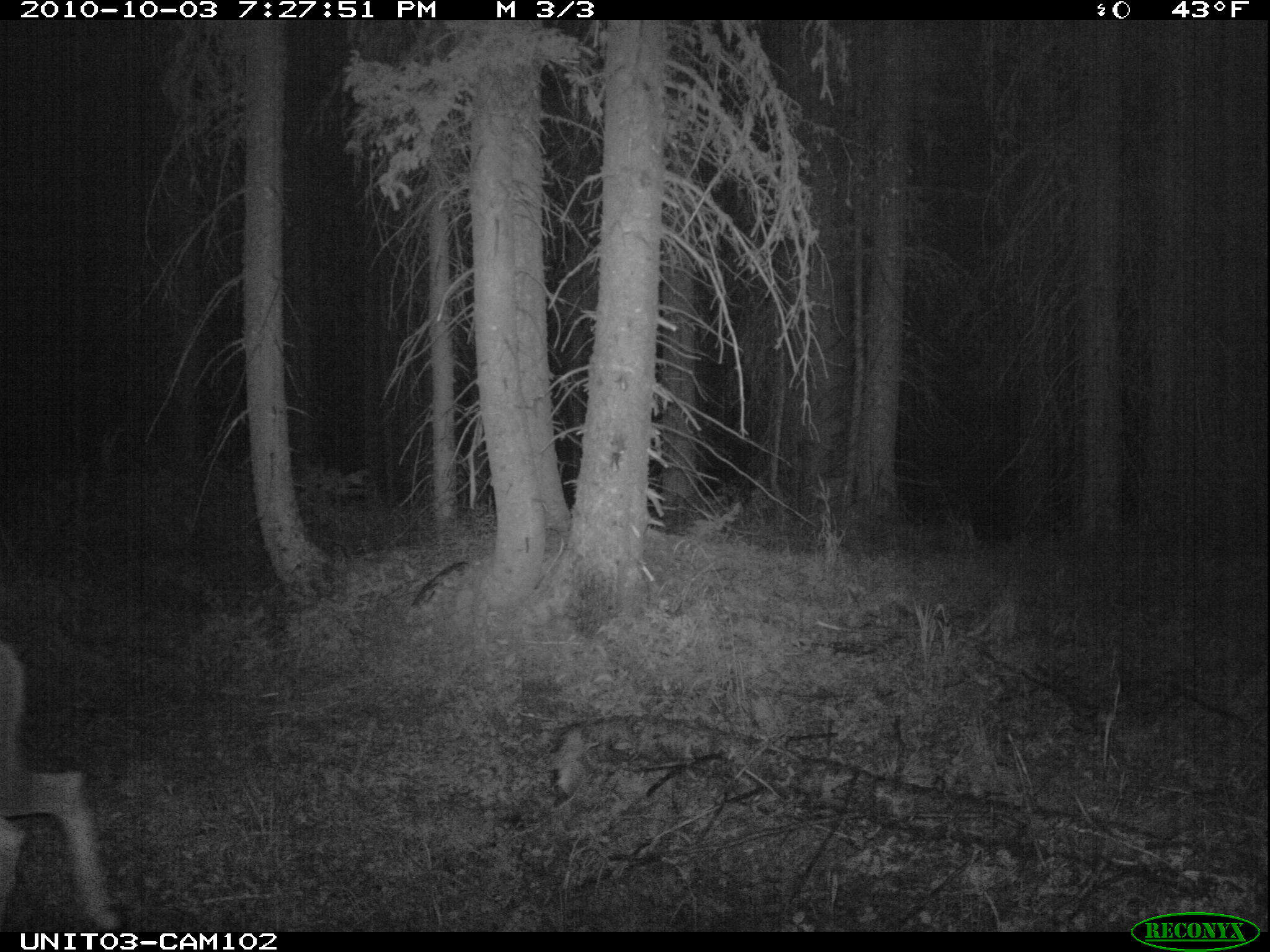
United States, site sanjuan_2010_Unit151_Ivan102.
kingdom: Animalia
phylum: Chordata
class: Mammalia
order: Artiodactyla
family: Cervidae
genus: Odocoileus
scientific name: Odocoileus hemionus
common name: mule deer